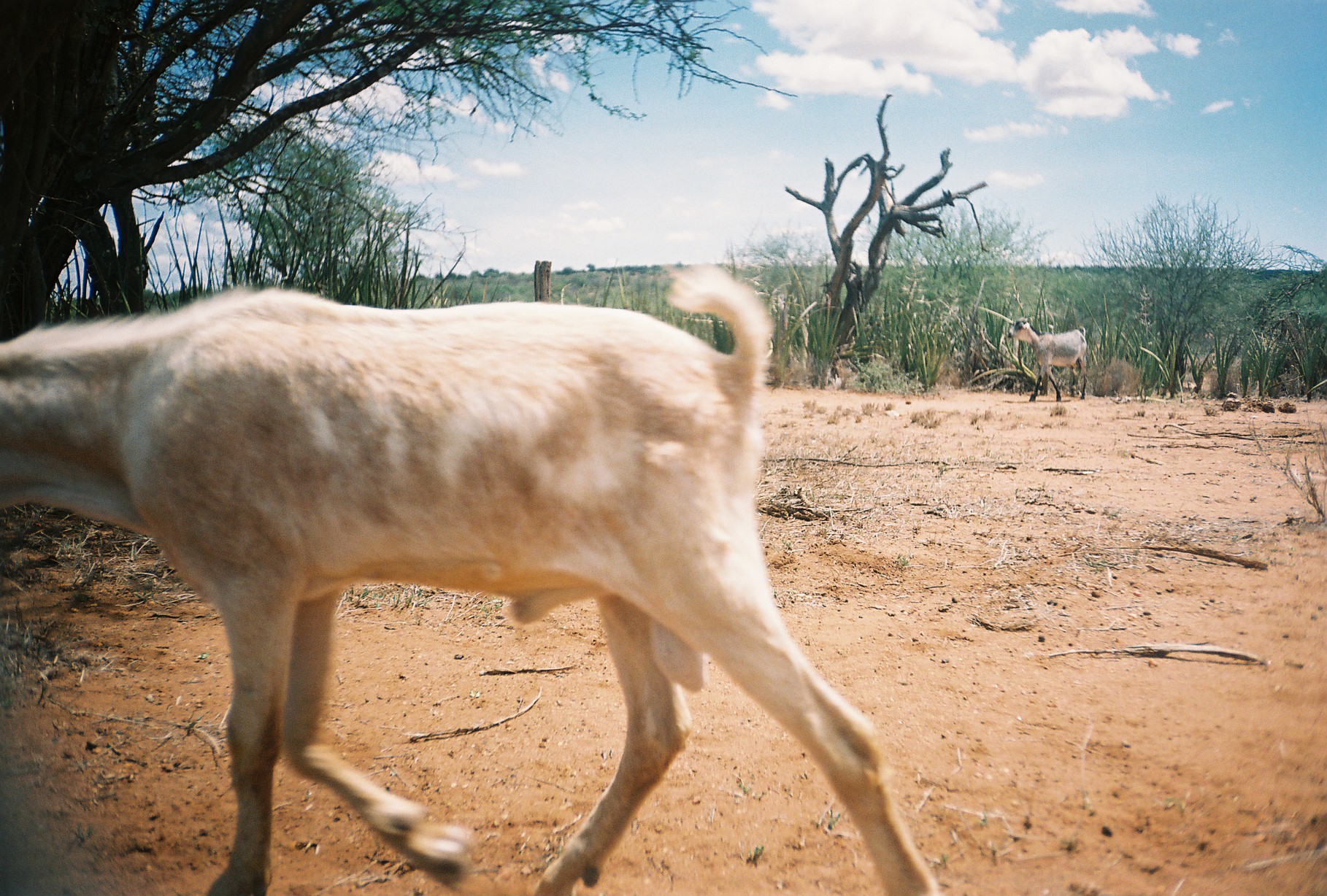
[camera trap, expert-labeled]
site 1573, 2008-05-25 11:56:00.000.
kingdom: Animalia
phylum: Chordata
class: Mammalia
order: Artiodactyla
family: Bovidae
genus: Capra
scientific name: Capra aegagrus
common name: wild goat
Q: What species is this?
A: Capra aegagrus (wild goat).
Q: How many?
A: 2.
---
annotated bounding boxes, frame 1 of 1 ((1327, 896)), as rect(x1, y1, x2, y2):
capra aegagrus: rect(0, 259, 938, 891); rect(1007, 317, 1087, 402)